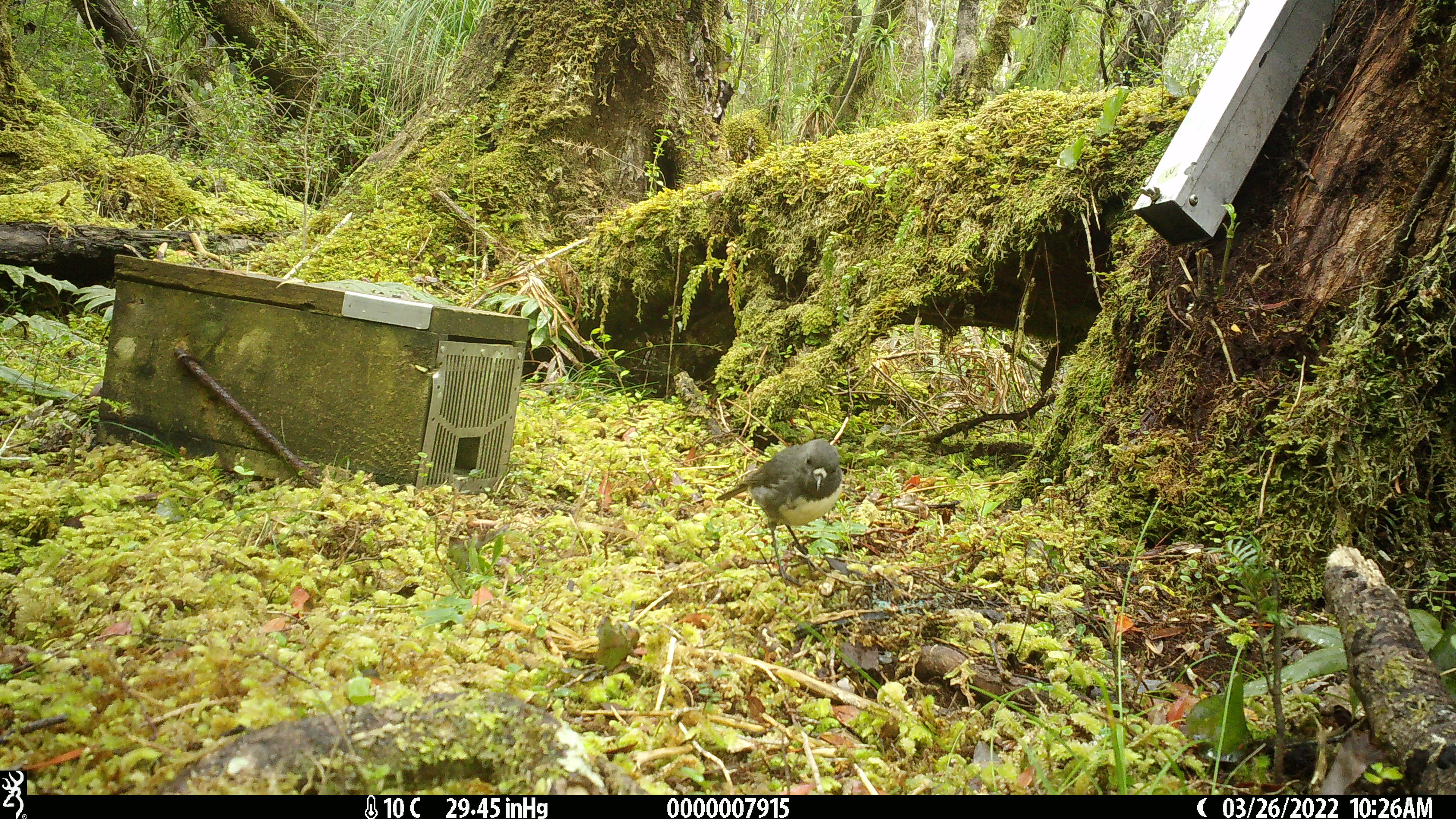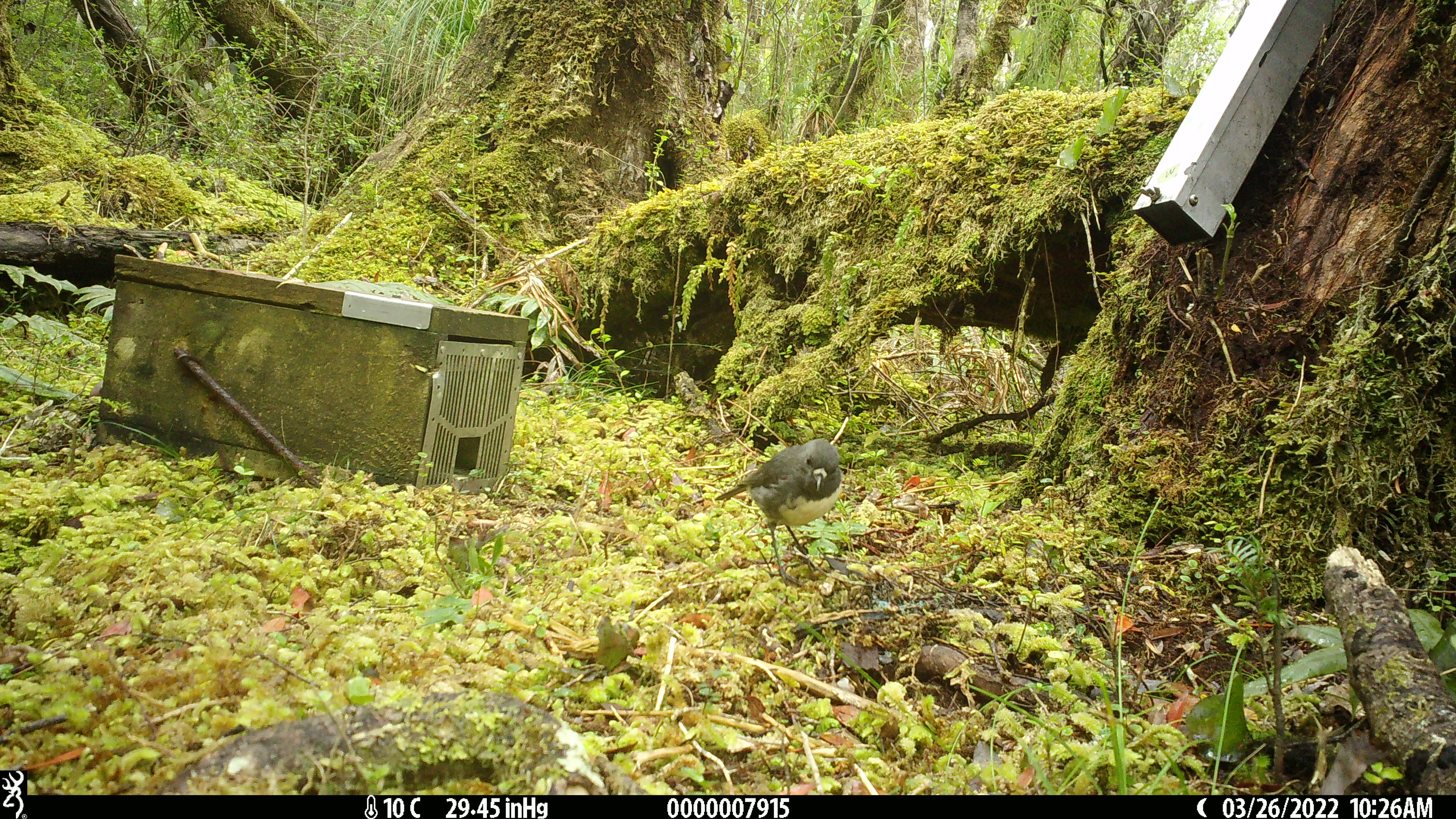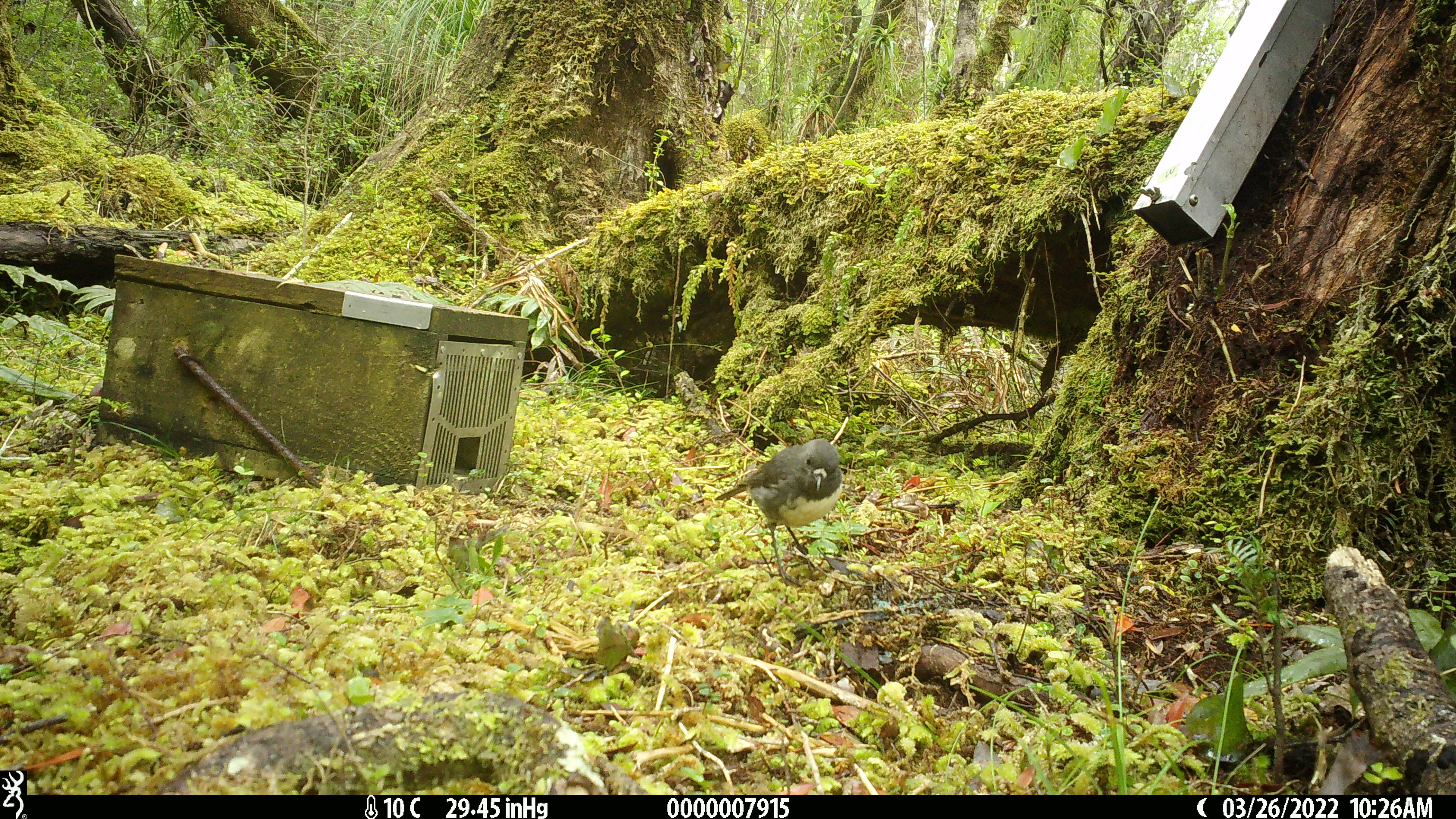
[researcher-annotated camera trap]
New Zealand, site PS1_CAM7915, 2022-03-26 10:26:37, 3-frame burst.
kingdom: Animalia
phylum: Chordata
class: Aves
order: Passeriformes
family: Petroicidae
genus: Petroica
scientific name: Petroica australis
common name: new zealand robin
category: robin